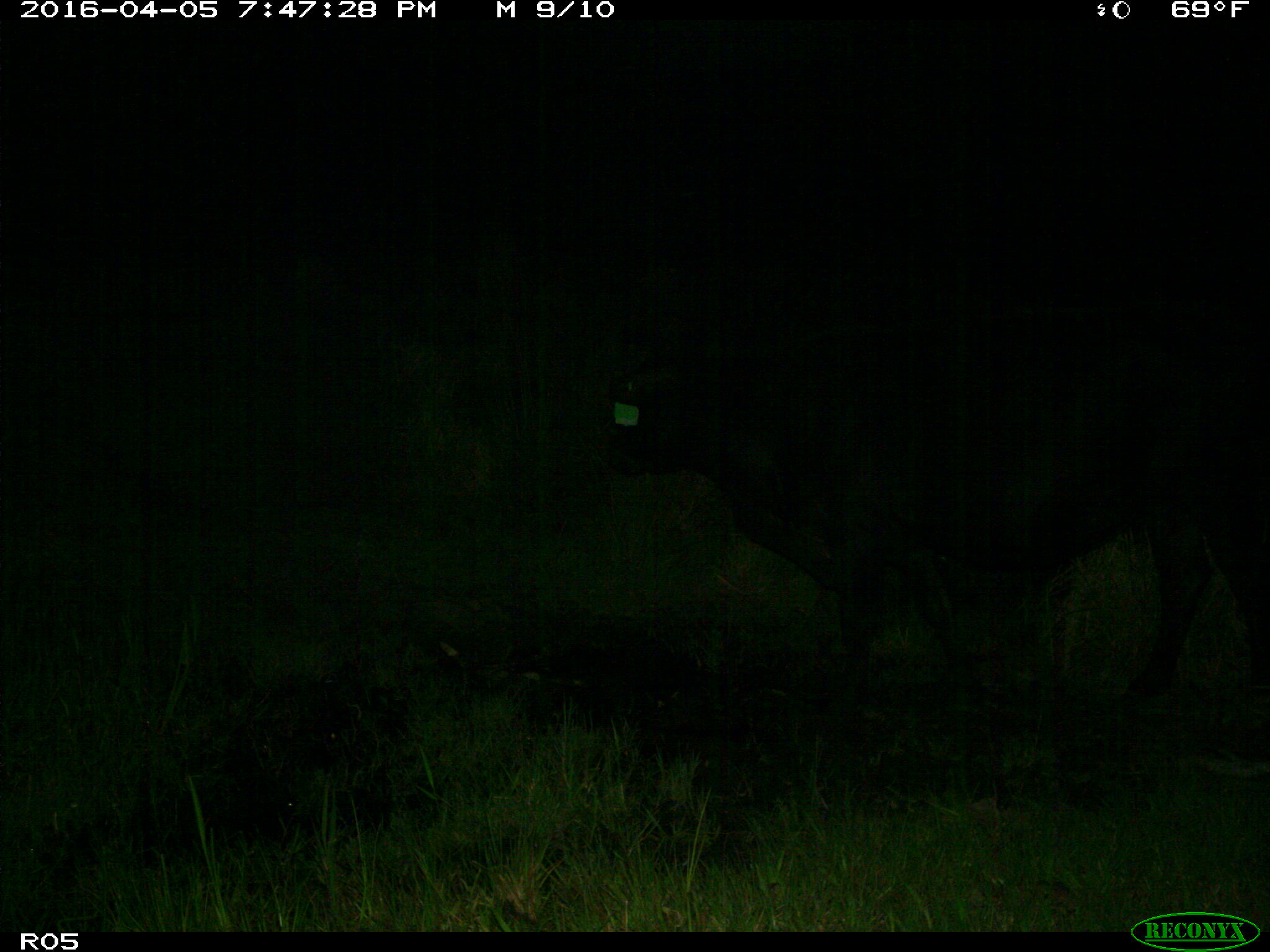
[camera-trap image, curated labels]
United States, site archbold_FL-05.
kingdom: Animalia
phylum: Chordata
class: Mammalia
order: Artiodactyla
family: Bovidae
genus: Bos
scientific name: Bos taurus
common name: domestic cow